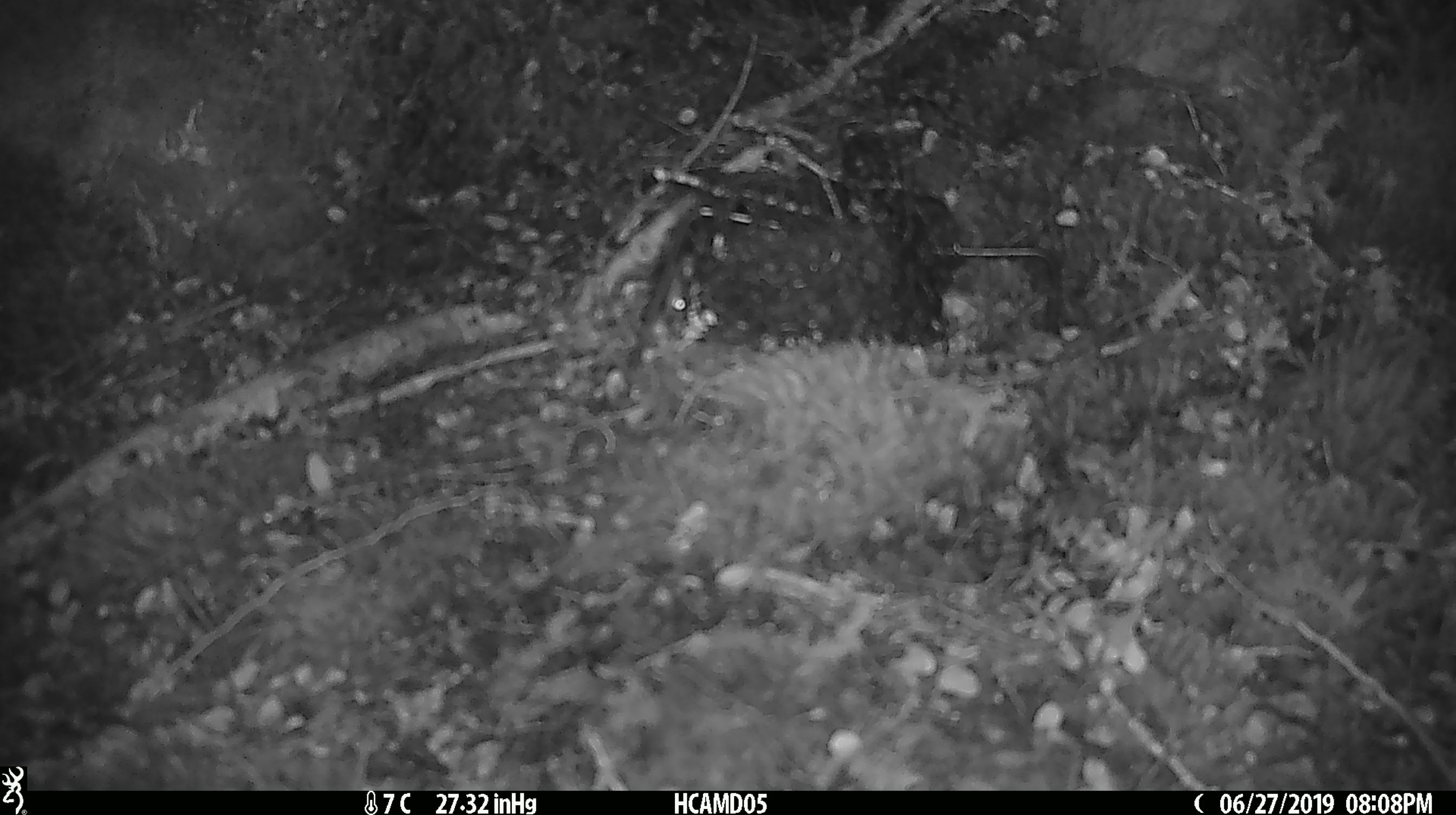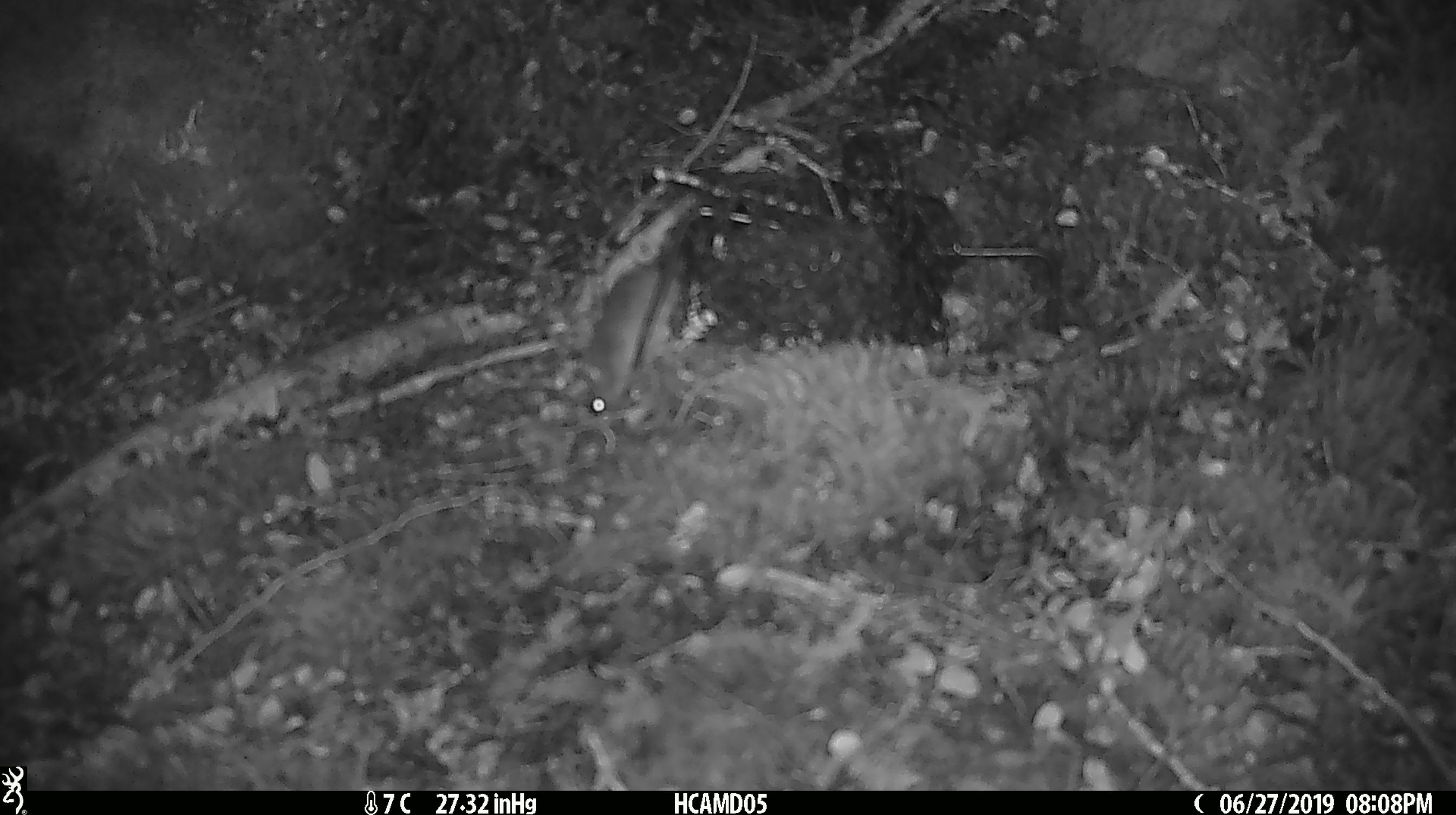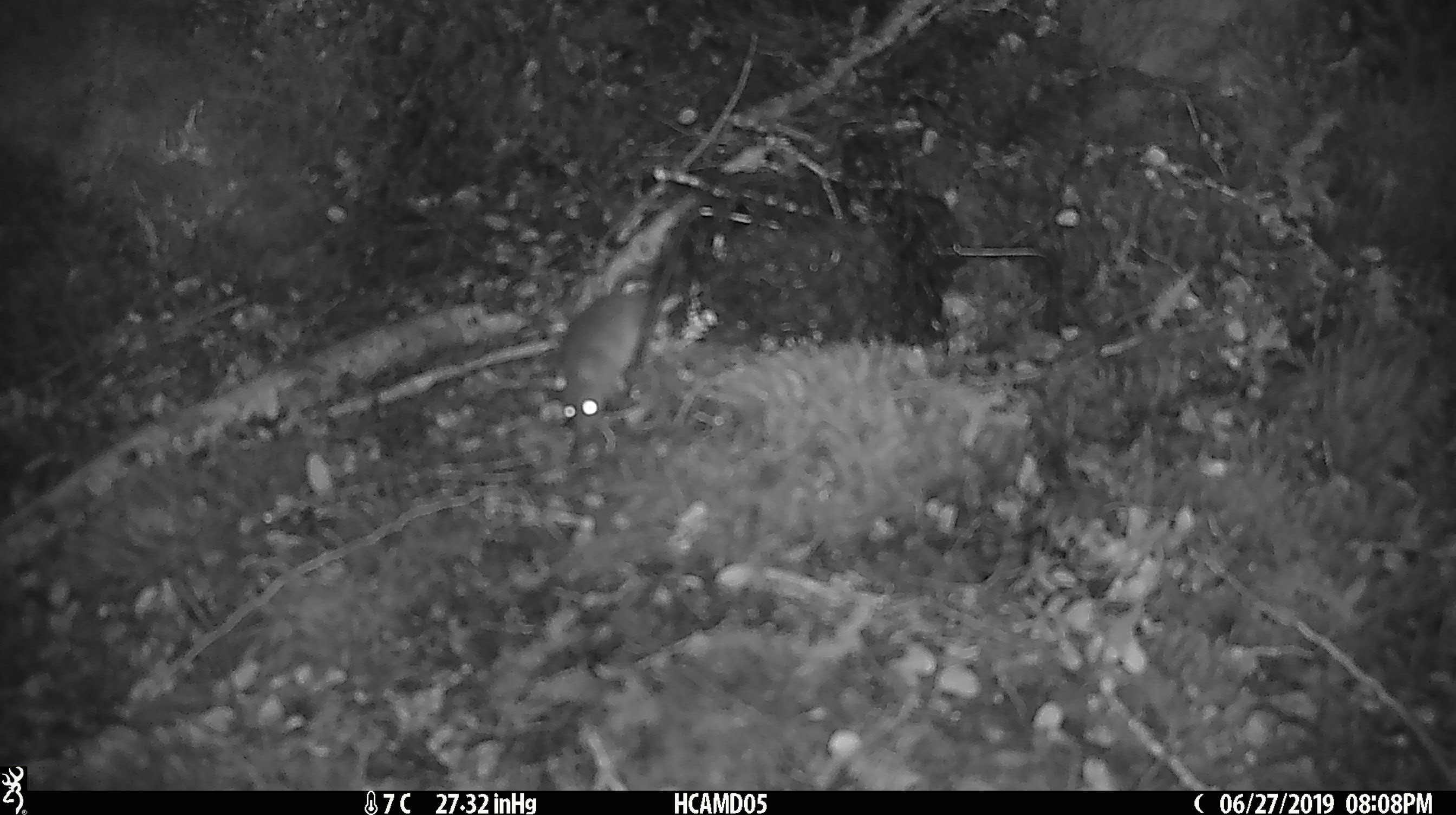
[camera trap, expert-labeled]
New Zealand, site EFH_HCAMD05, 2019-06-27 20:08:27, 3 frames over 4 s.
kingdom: Animalia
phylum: Chordata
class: Mammalia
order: Rodentia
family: Muridae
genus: Mus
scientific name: Mus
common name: mouse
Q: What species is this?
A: Mouse (Mus).